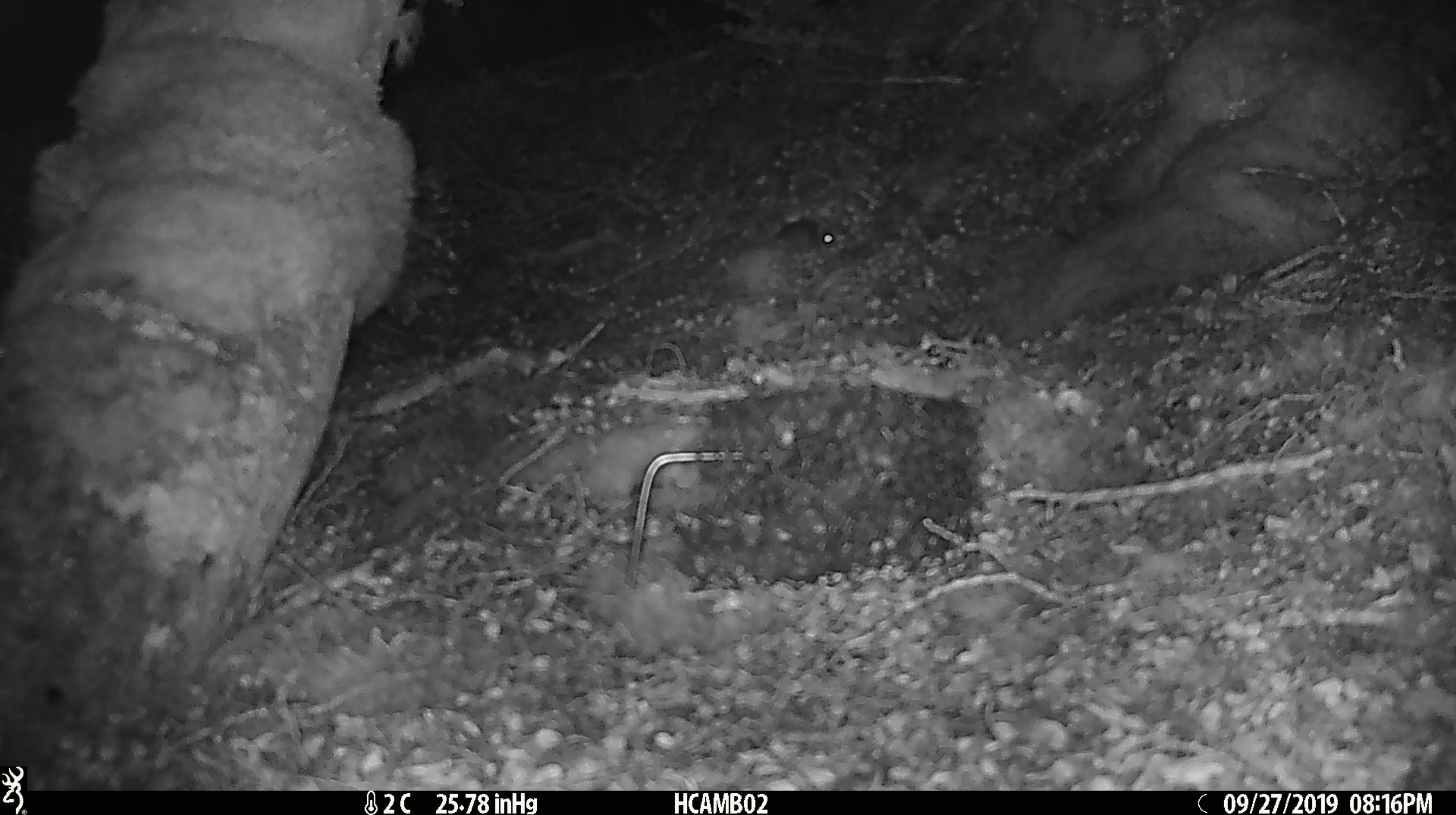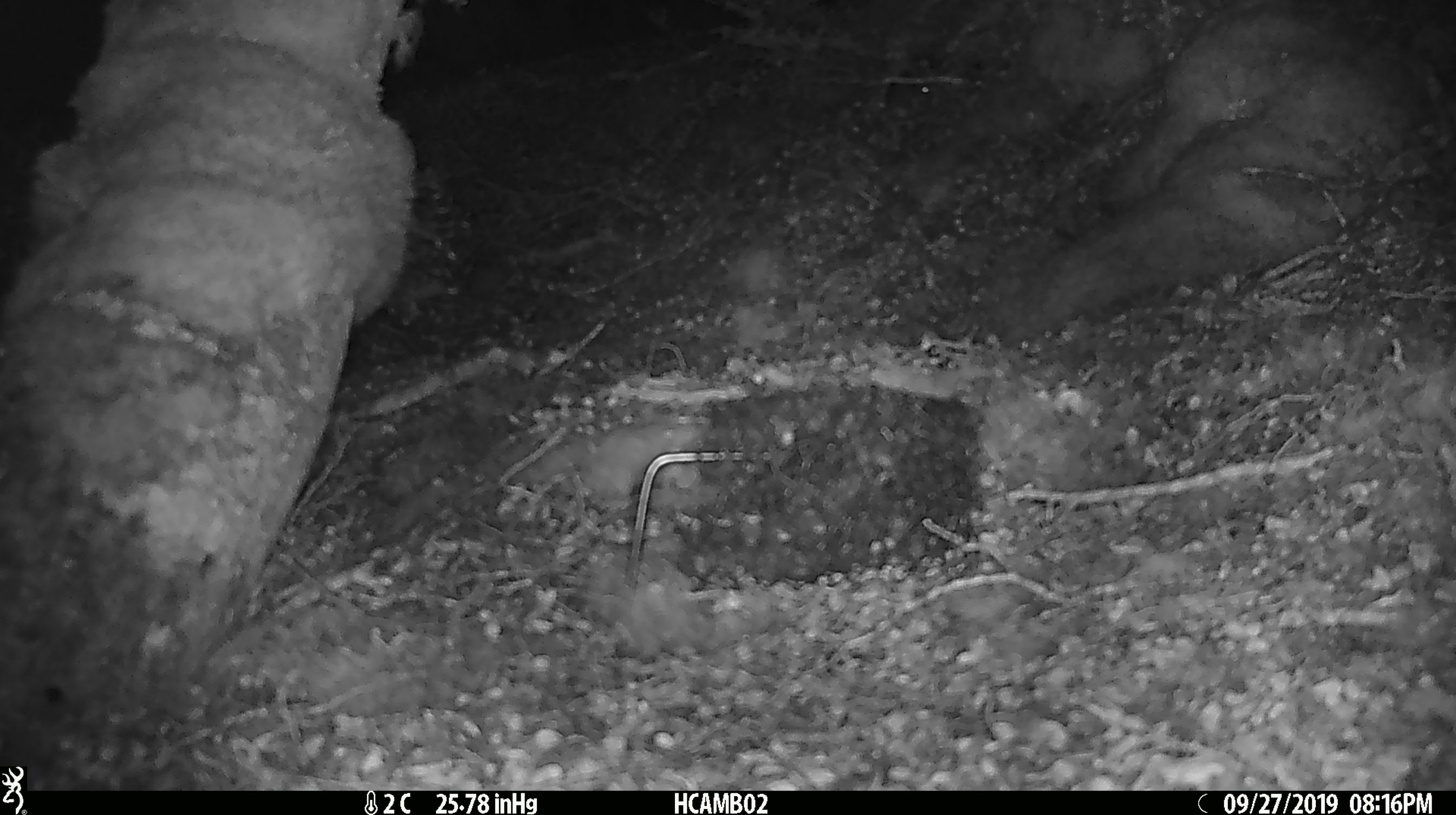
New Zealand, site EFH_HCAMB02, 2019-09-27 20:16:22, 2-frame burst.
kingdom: Animalia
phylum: Chordata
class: Mammalia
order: Rodentia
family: Muridae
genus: Mus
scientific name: Mus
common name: mouse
Mouse (Mus).